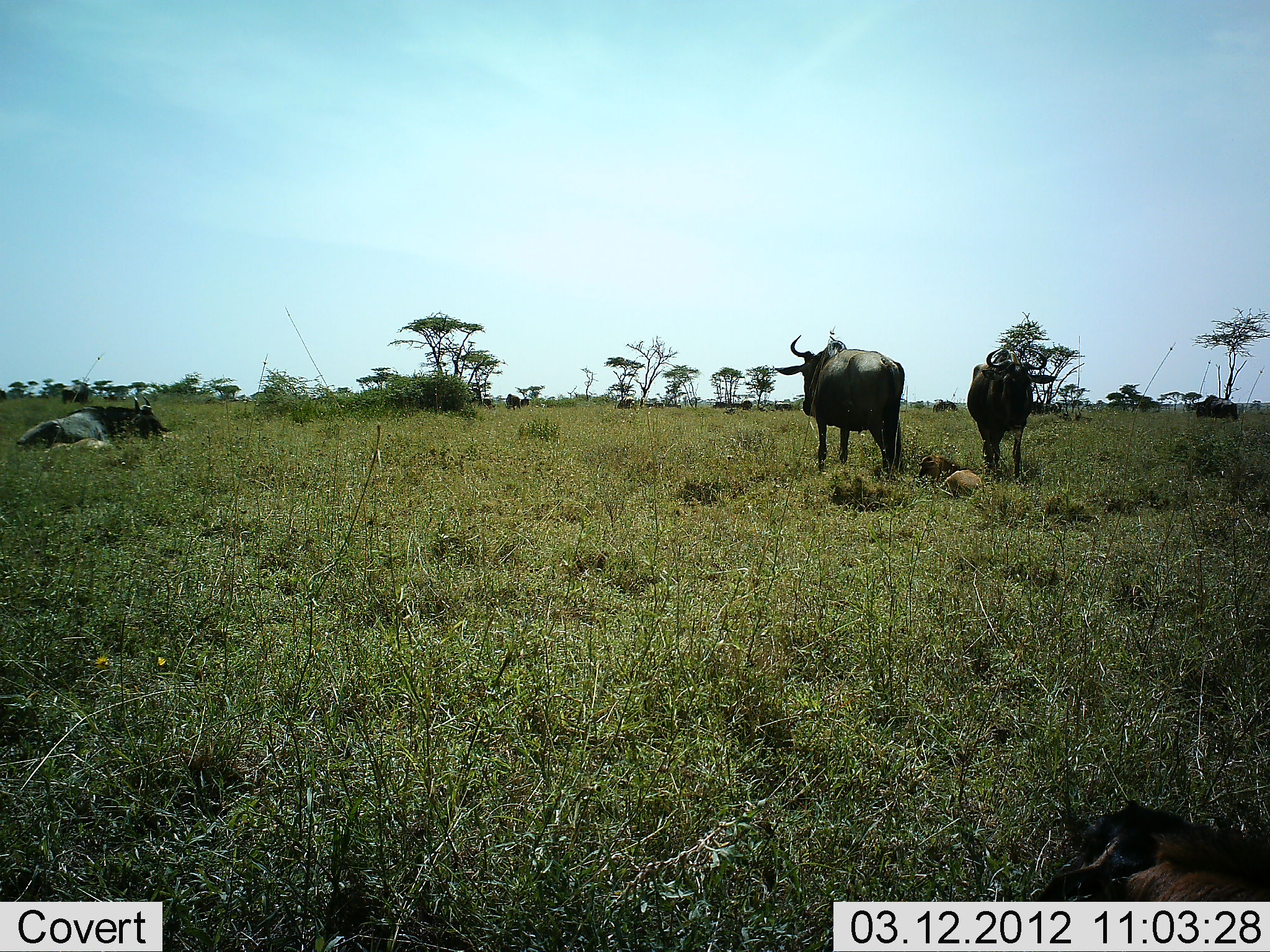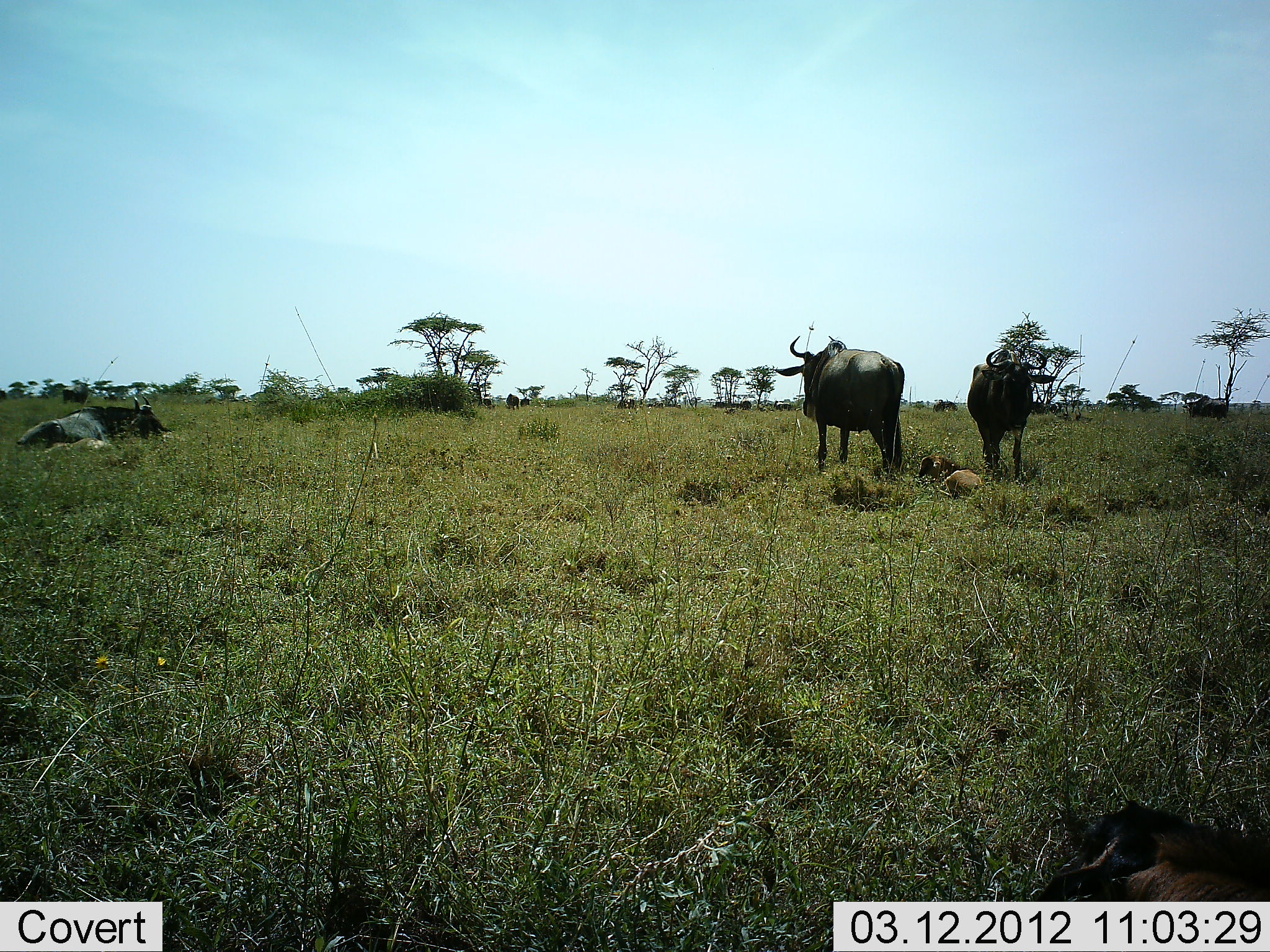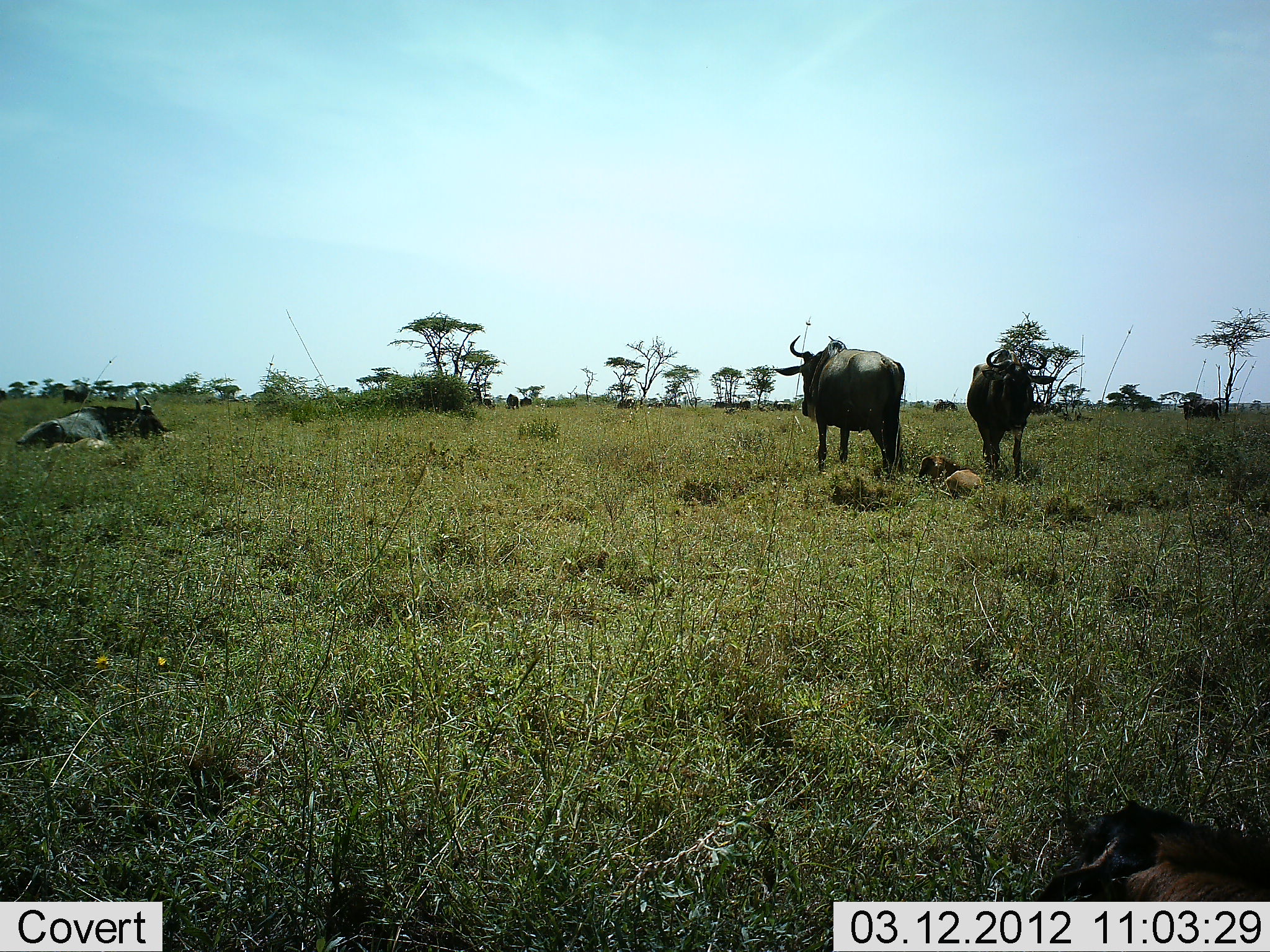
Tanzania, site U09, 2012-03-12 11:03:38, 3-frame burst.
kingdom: Animalia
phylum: Chordata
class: Mammalia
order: Artiodactyla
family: Bovidae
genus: Connochaetes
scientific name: Connochaetes taurinus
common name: blue wildebeest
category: wildebeest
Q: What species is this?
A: Wildebeest (blue wildebeest) (Connochaetes taurinus).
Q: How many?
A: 6.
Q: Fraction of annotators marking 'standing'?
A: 80%.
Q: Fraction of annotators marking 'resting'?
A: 85%.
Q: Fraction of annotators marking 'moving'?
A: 30%.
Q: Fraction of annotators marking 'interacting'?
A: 0%.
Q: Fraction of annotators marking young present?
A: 60%.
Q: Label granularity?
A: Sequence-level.